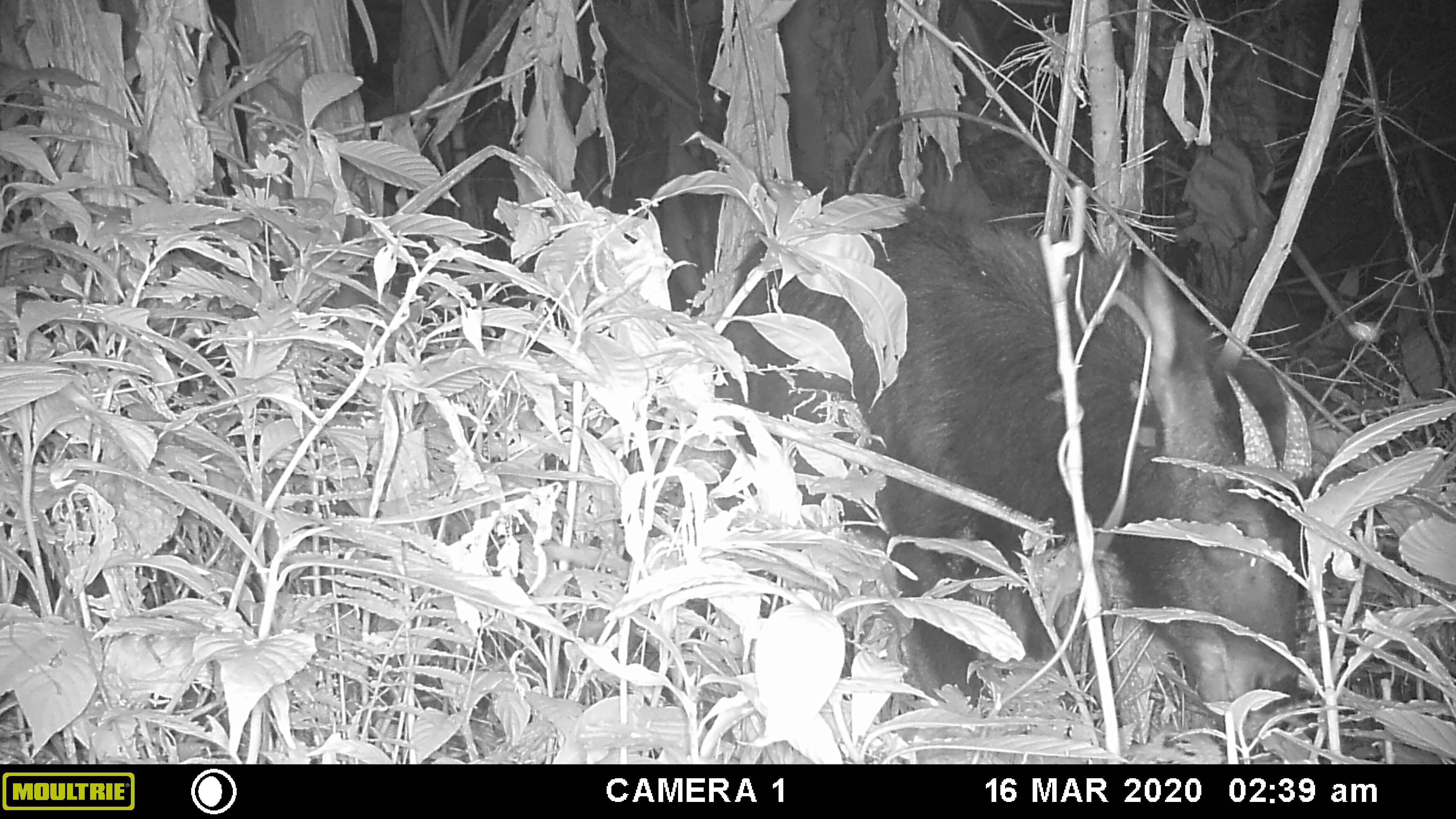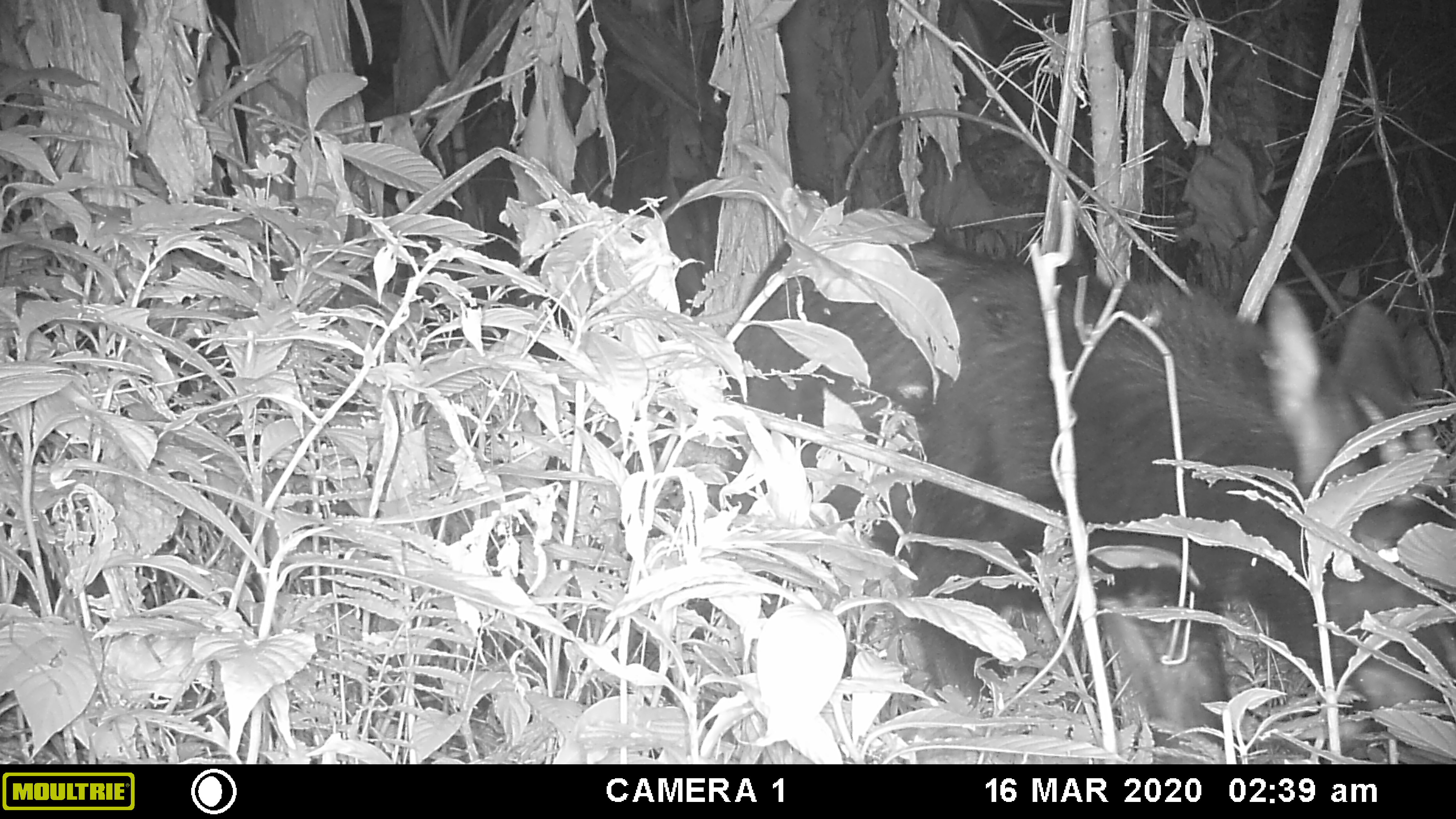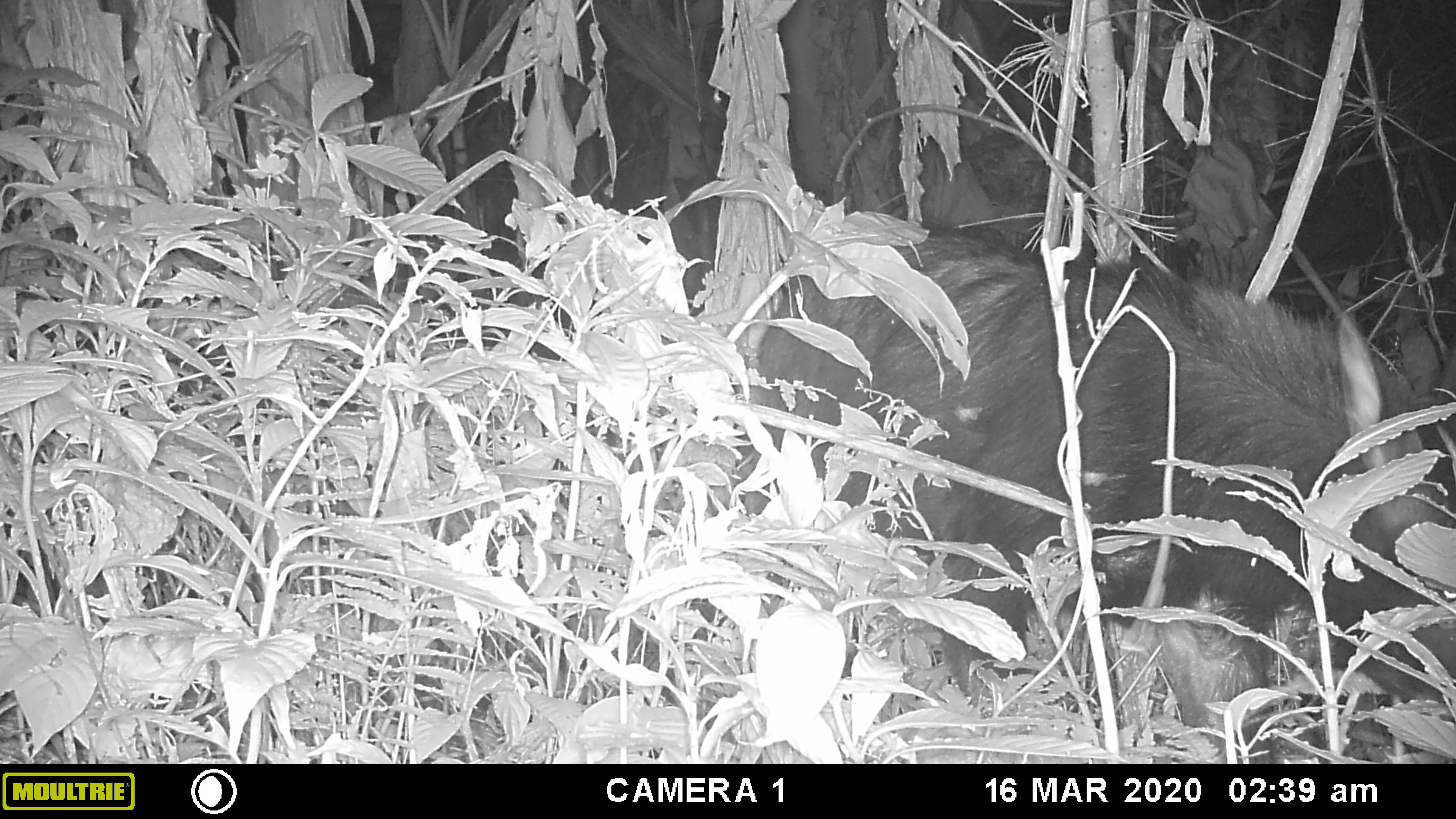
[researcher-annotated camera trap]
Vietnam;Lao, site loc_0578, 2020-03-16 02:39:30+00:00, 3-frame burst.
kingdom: Animalia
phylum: Chordata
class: Mammalia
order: Artiodactyla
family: Bovidae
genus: Capricornis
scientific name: Capricornis sumatraensis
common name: chinese serow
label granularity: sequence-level